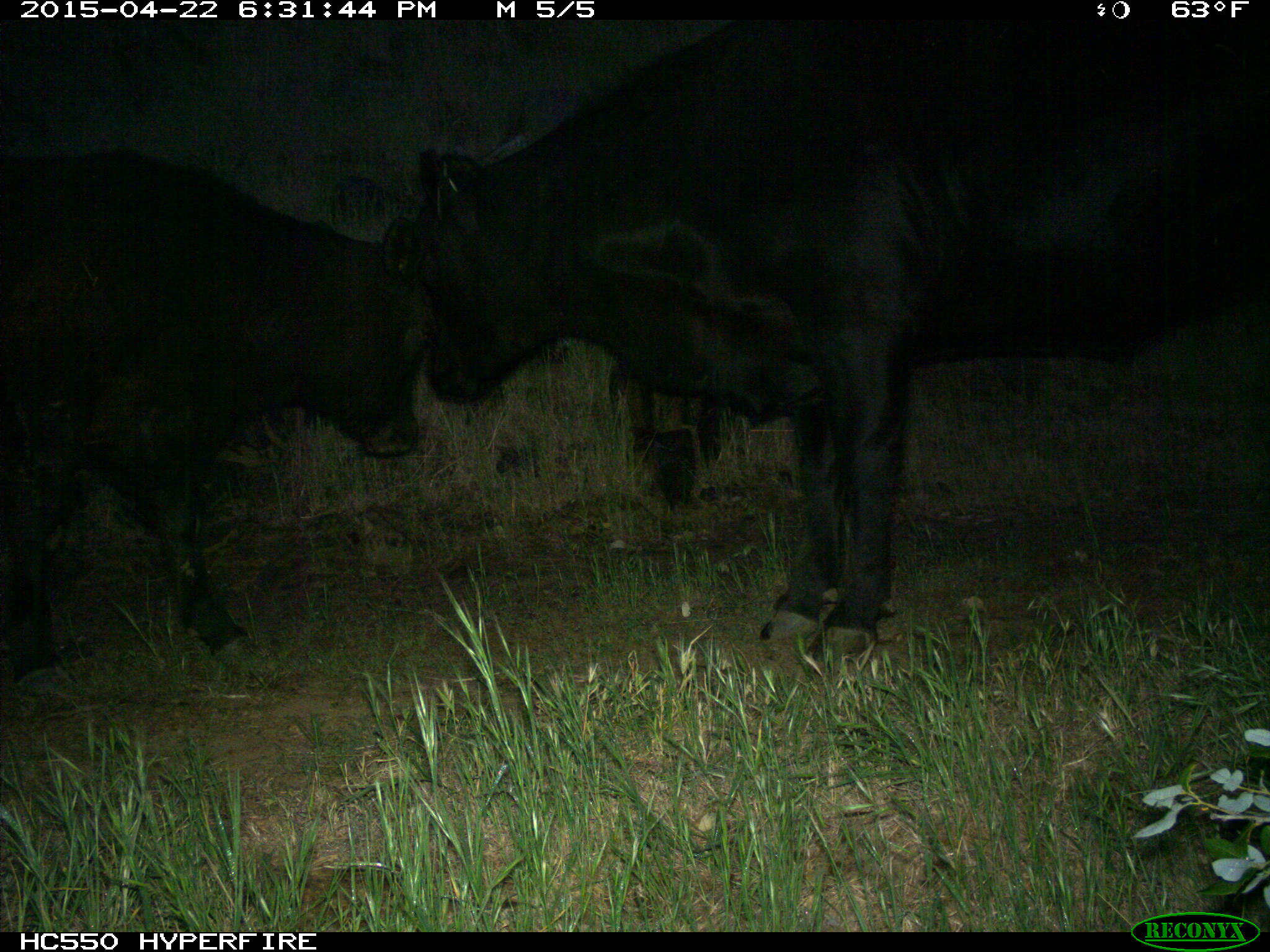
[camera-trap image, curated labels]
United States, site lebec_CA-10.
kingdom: Animalia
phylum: Chordata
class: Mammalia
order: Artiodactyla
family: Bovidae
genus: Bos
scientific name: Bos taurus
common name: domestic cow